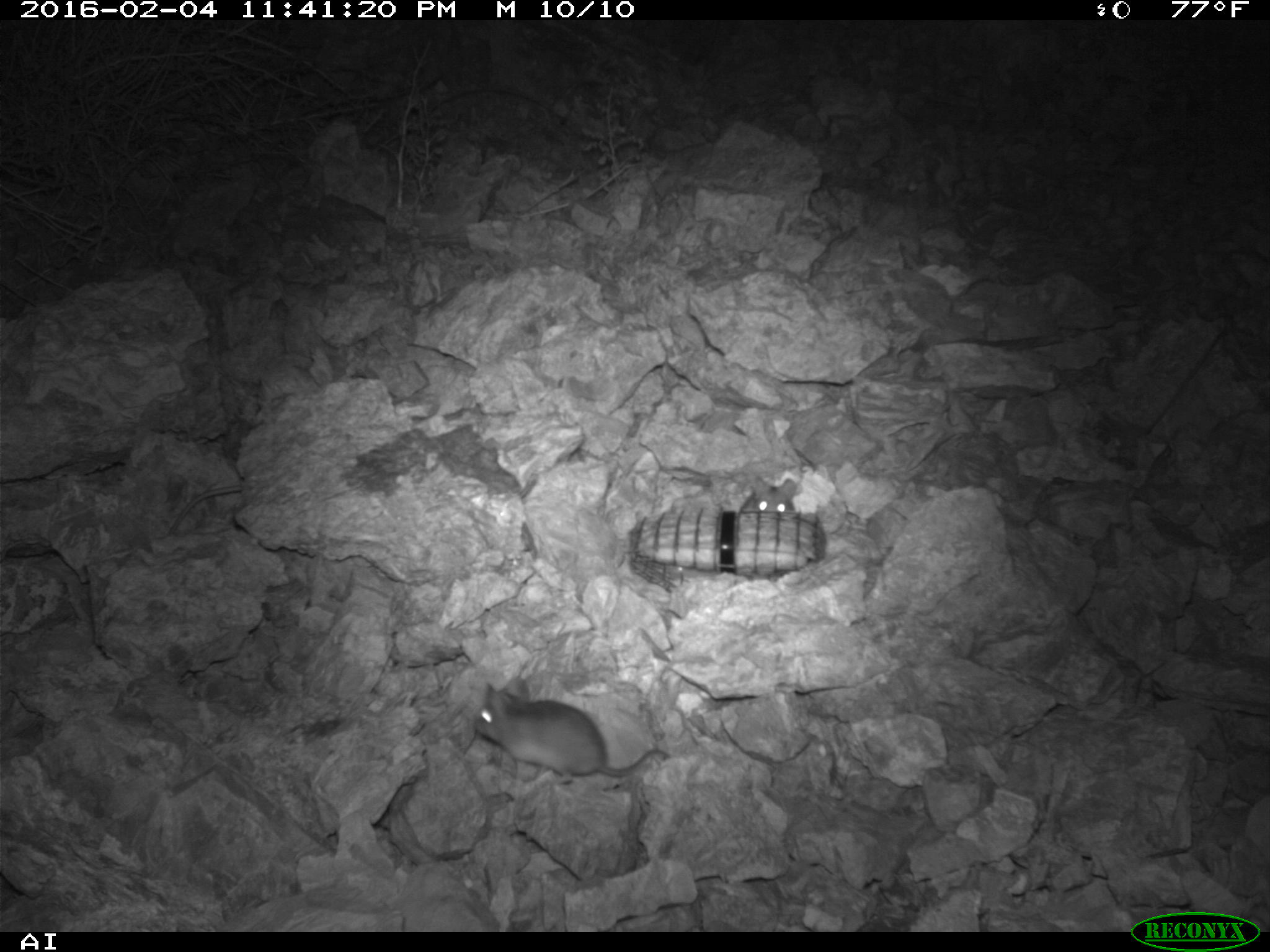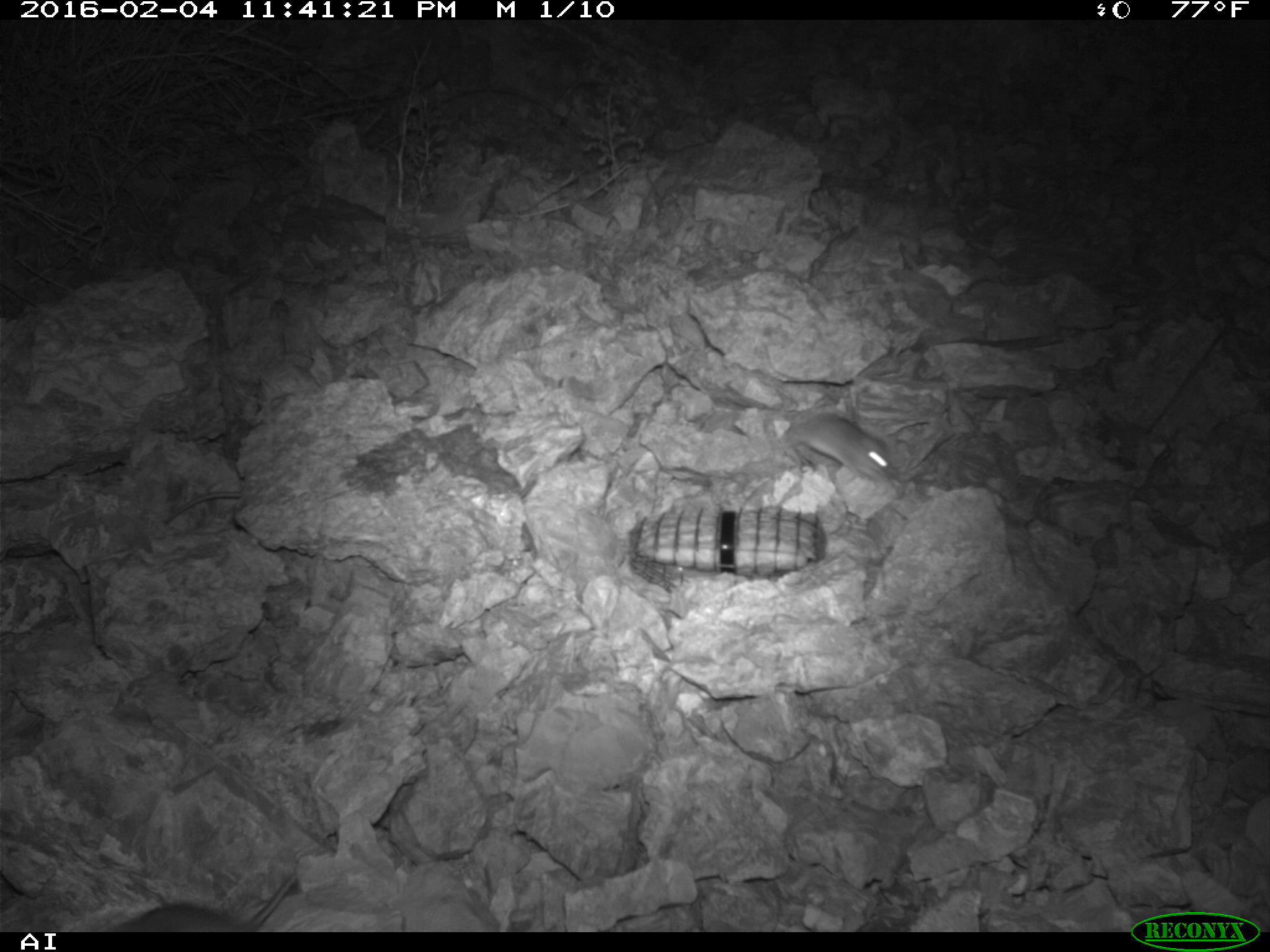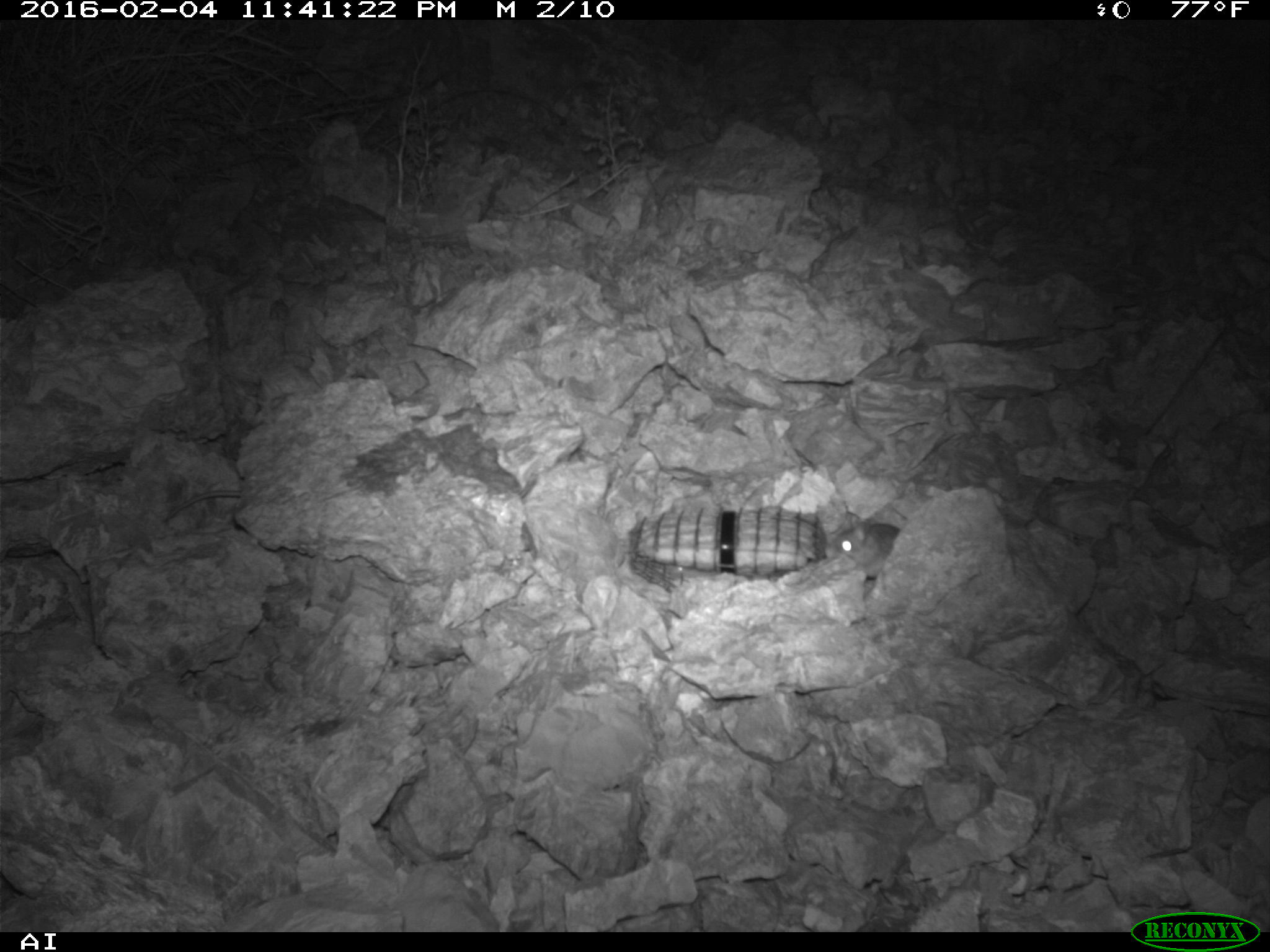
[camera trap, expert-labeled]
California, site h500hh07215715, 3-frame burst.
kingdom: Animalia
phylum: Chordata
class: Mammalia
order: Rodentia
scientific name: Rodentia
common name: rodent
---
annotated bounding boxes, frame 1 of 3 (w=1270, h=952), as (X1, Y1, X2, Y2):
rodent: (474, 677, 668, 783); (167, 485, 242, 534); (739, 477, 796, 513)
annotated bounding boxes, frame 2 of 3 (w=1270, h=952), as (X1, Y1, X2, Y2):
rodent: (112, 872, 298, 932); (783, 413, 898, 482)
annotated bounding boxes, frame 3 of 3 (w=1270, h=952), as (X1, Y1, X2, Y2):
rodent: (823, 511, 900, 579)